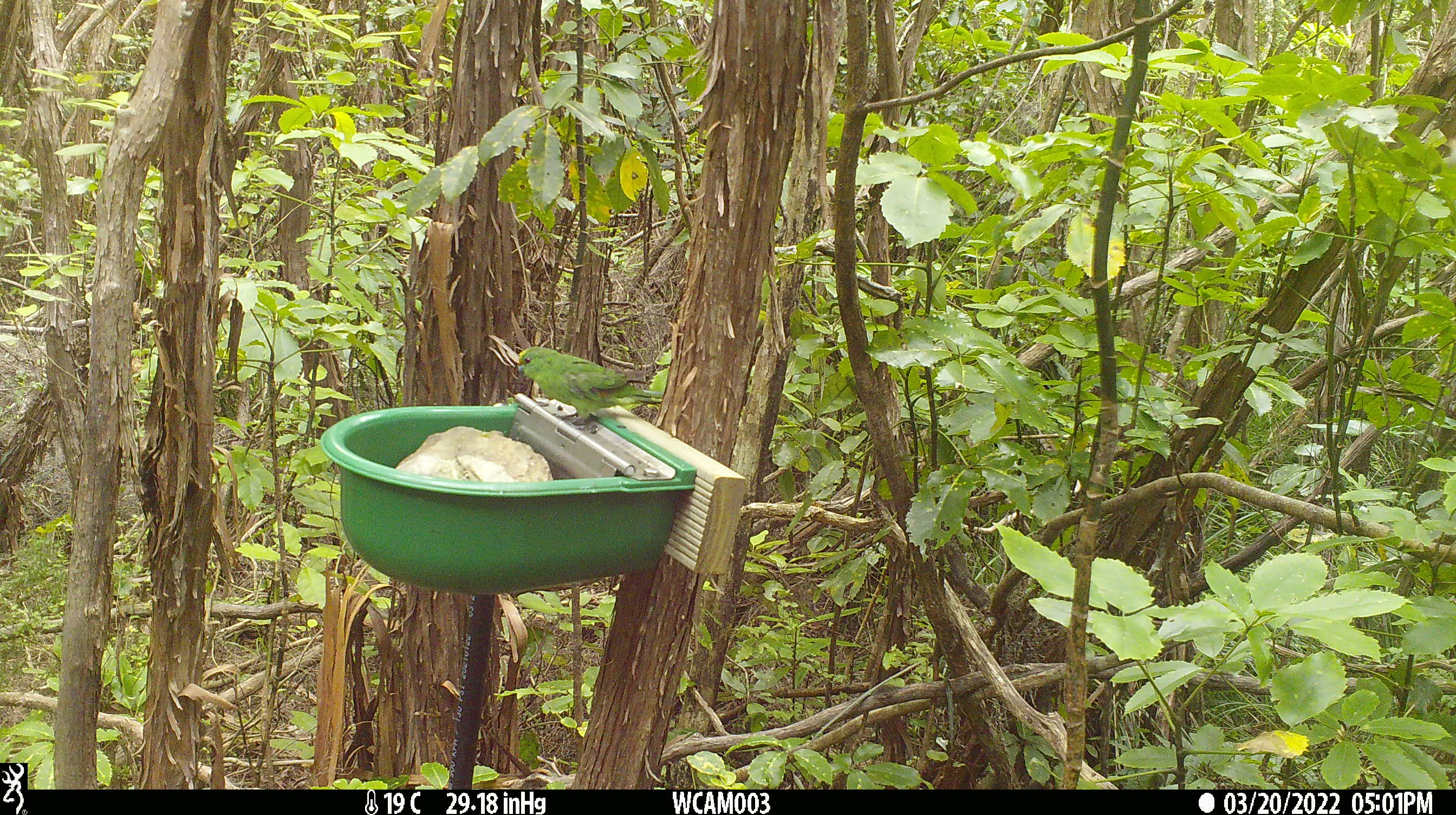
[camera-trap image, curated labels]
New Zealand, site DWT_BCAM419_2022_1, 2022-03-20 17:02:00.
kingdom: Animalia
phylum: Chordata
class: Aves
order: Psittaciformes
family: Psittaculidae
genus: Cyanoramphus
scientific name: Cyanoramphus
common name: parakeet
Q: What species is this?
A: Parakeet (Cyanoramphus).